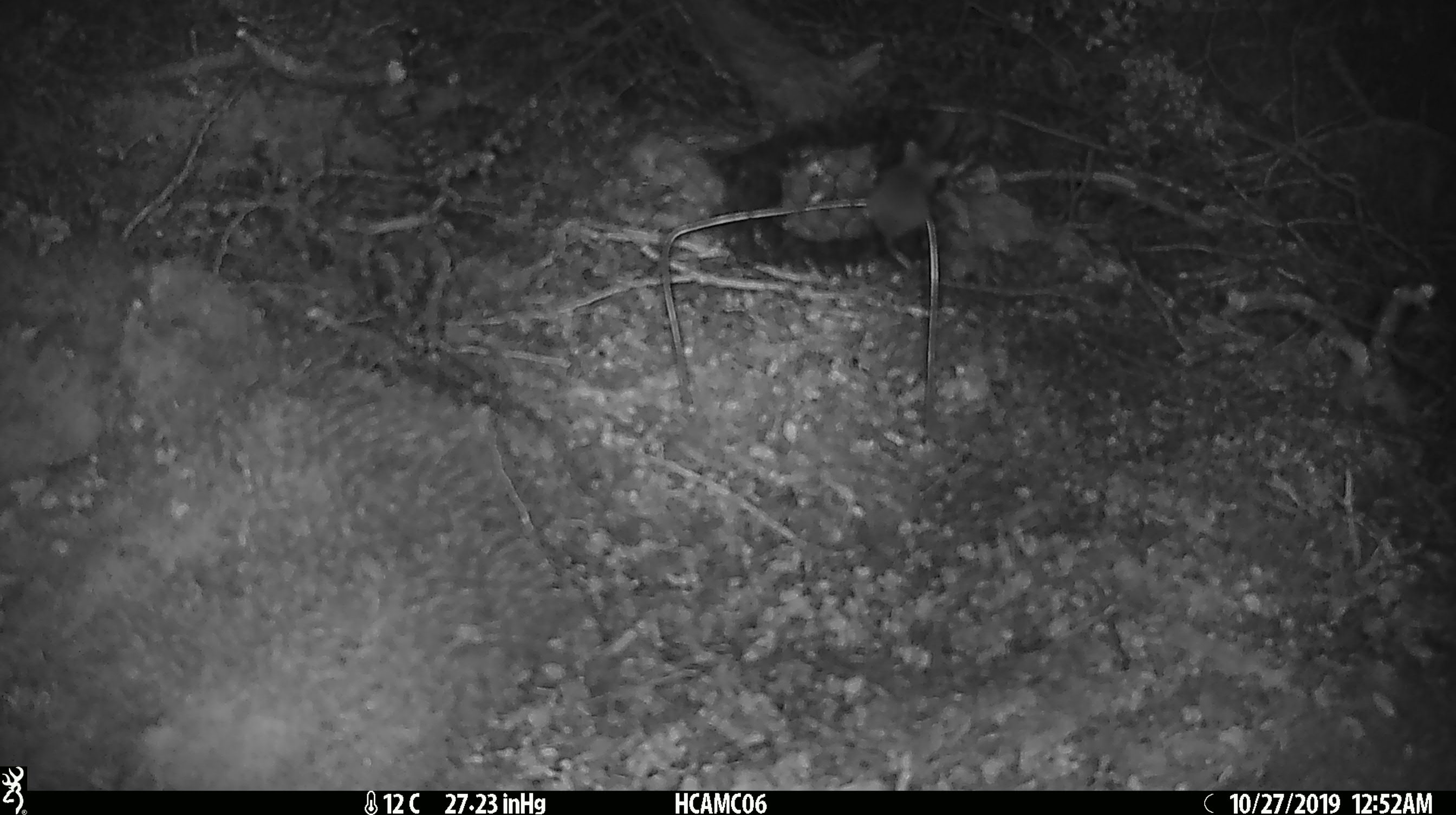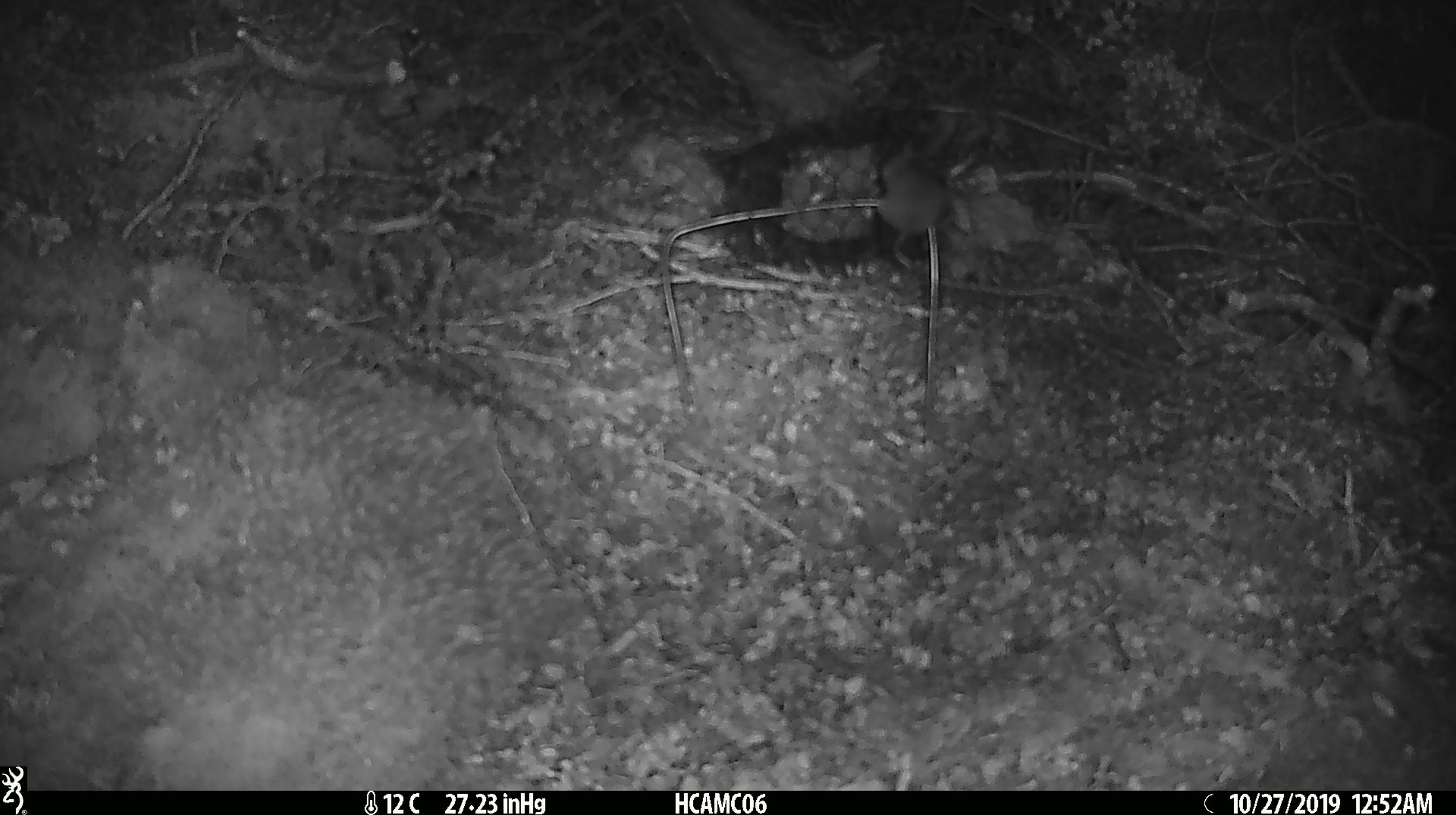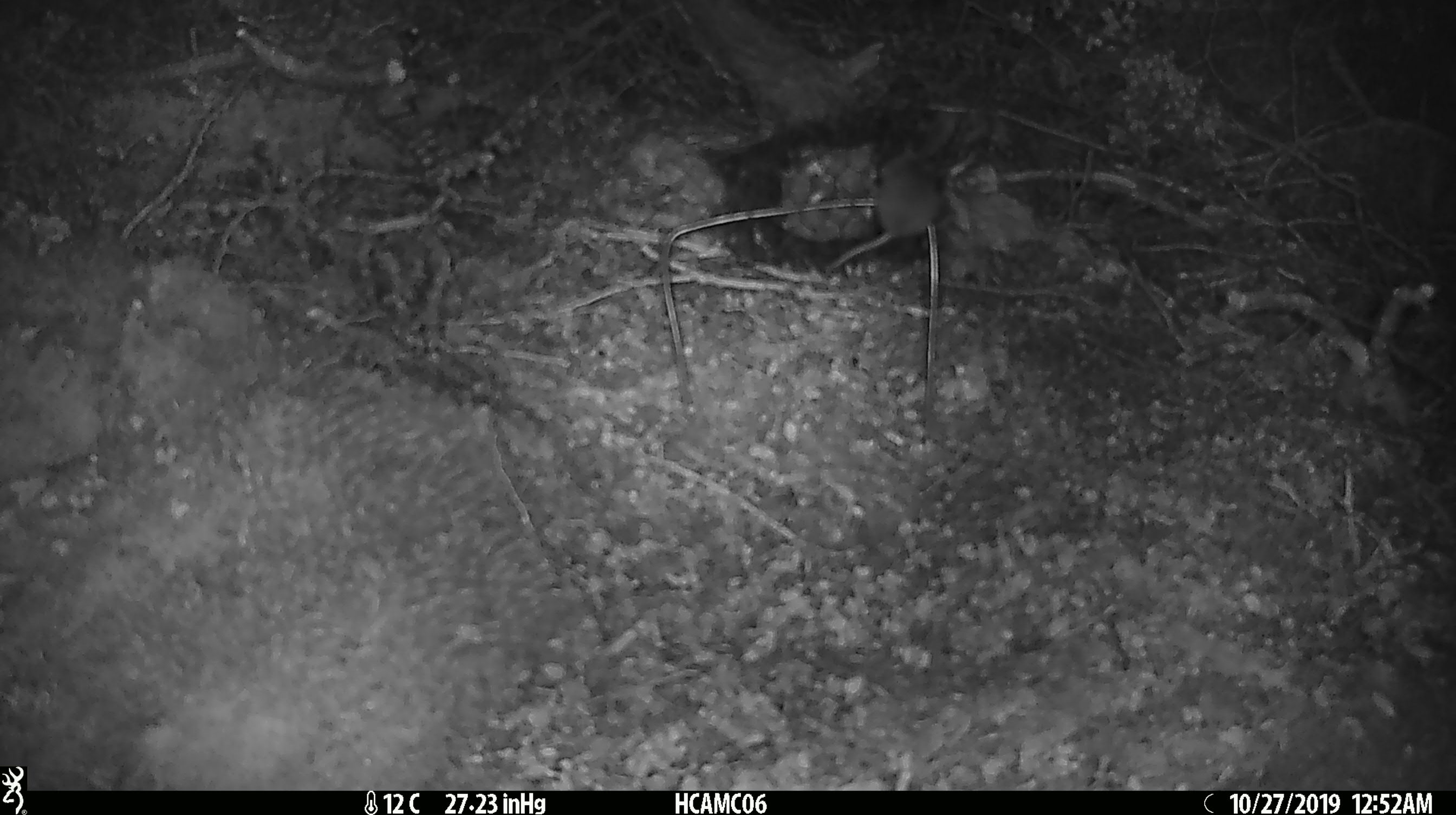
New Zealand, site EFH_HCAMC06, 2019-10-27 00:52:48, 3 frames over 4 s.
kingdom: Animalia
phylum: Chordata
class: Mammalia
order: Rodentia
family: Muridae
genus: Mus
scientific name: Mus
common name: mouse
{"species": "mouse (Mus)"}